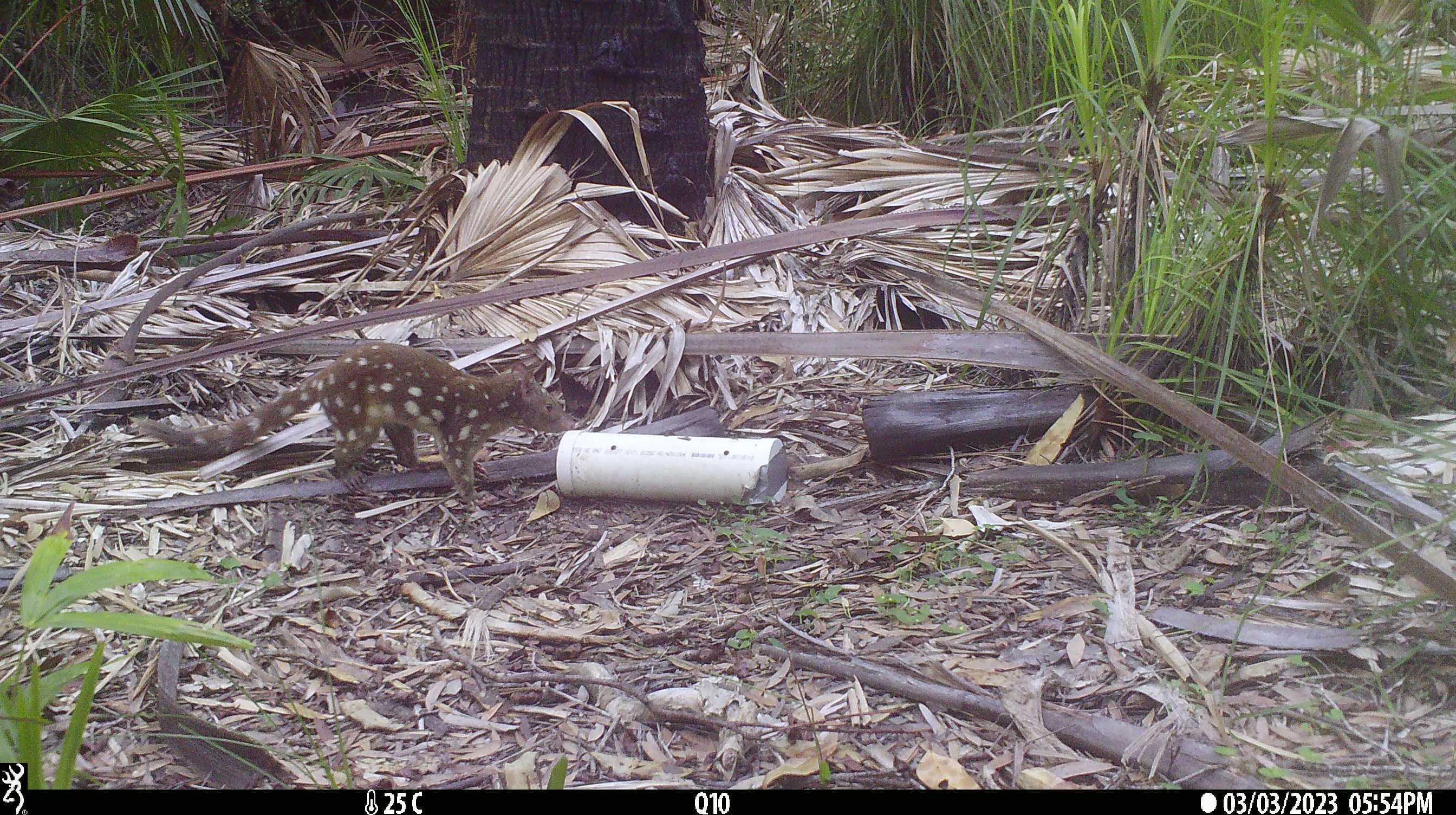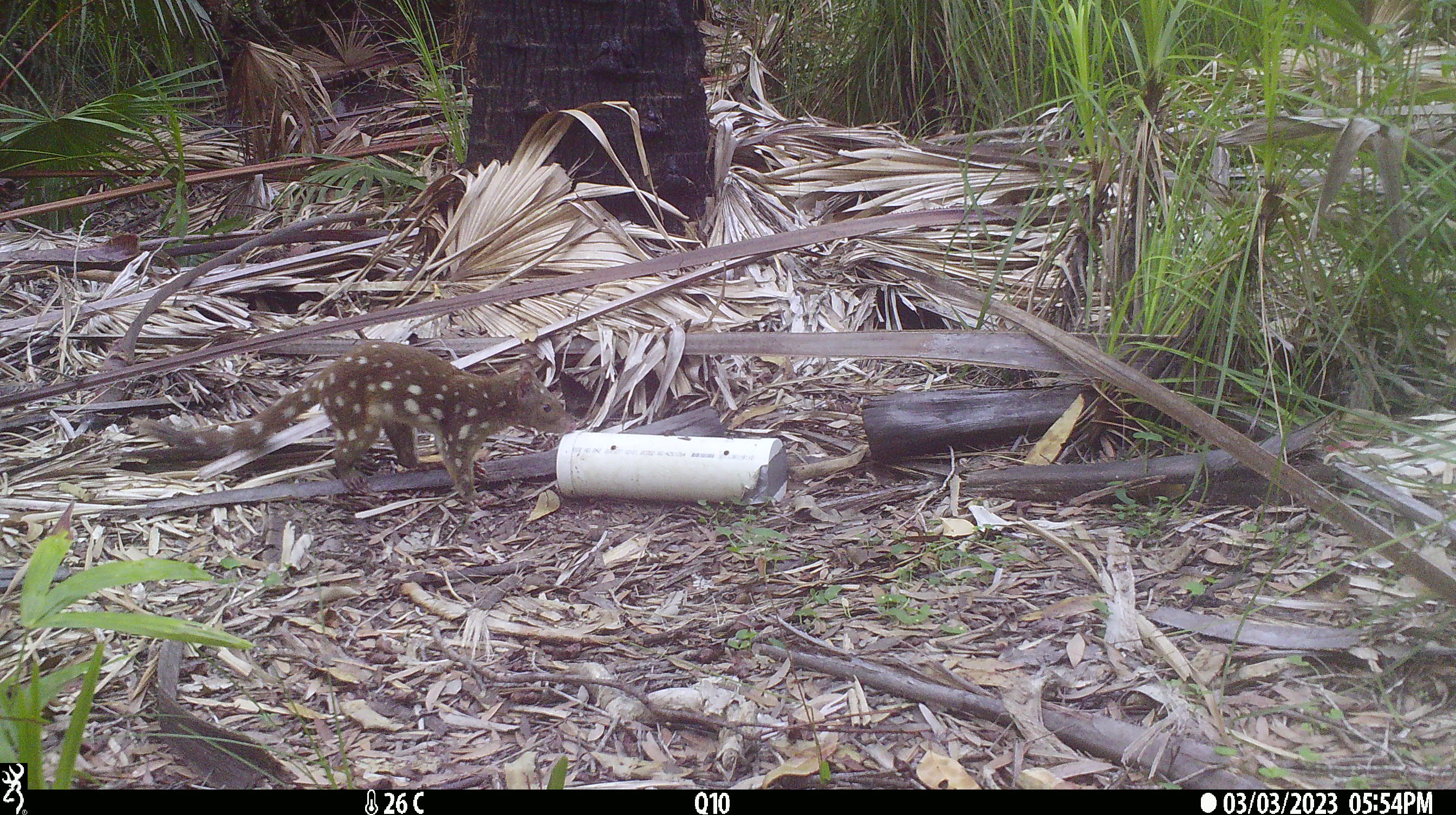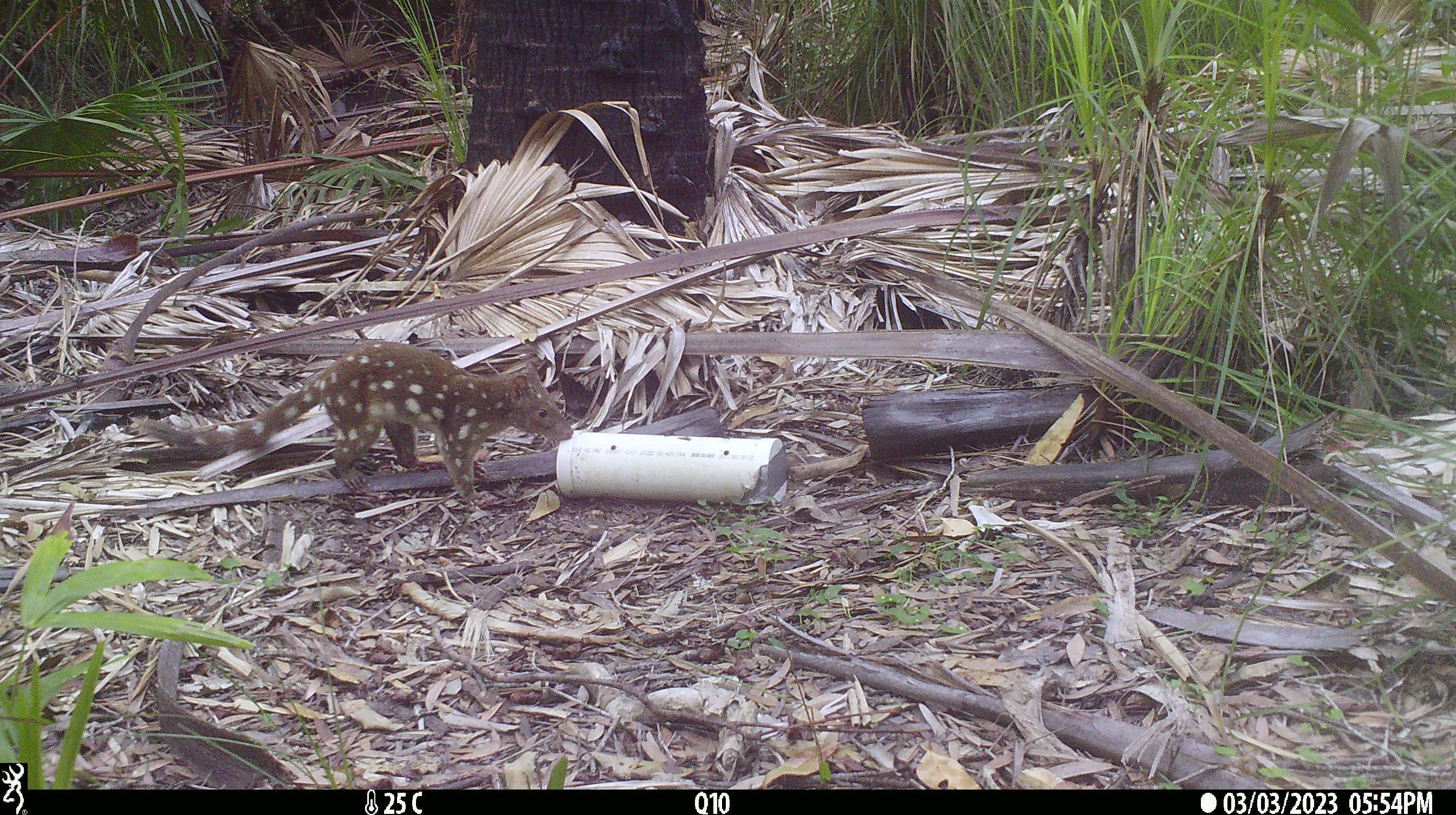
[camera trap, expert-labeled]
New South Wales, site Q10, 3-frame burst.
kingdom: Animalia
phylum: Chordata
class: Mammalia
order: Dasyuromorphia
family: Dasyuridae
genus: Dasyurus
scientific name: Dasyurus maculatus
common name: spotted-tailed quoll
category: quoll